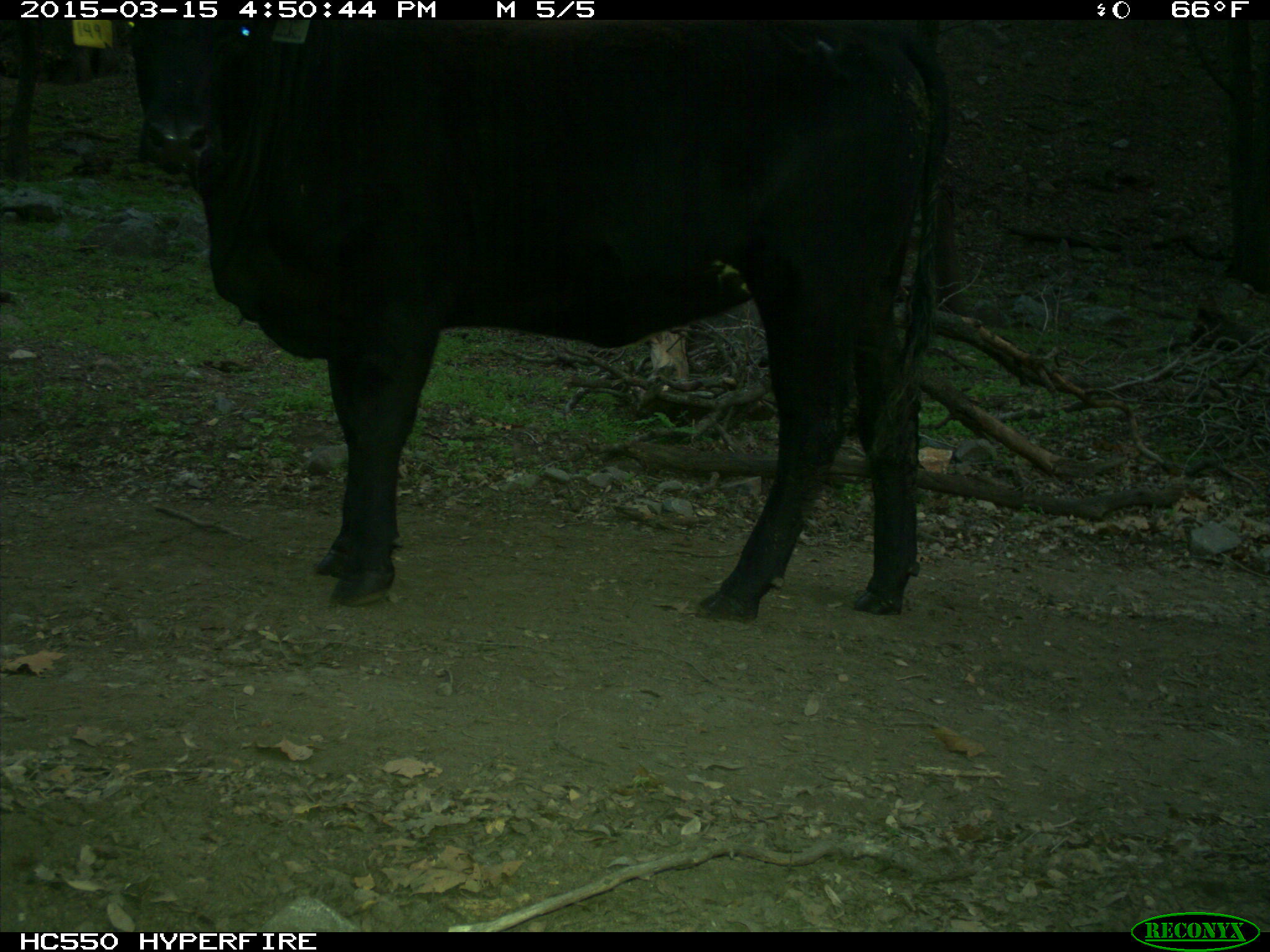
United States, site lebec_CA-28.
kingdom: Animalia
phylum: Chordata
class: Mammalia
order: Artiodactyla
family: Bovidae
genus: Bos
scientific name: Bos taurus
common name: domestic cow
Bos taurus (domestic cow).